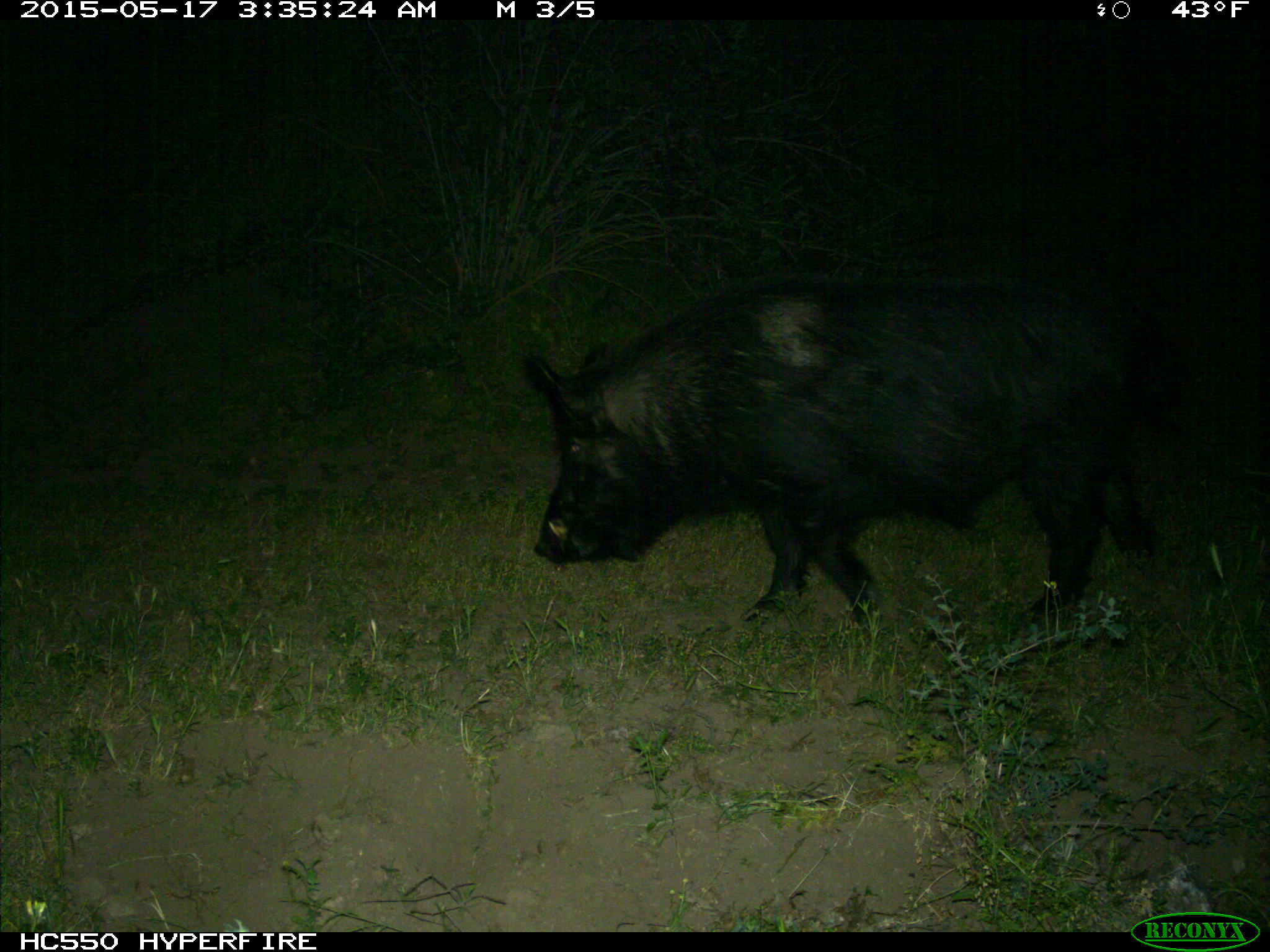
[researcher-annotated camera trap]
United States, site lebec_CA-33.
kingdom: Animalia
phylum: Chordata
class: Mammalia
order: Artiodactyla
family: Suidae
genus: Sus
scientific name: Sus scrofa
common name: wild boar